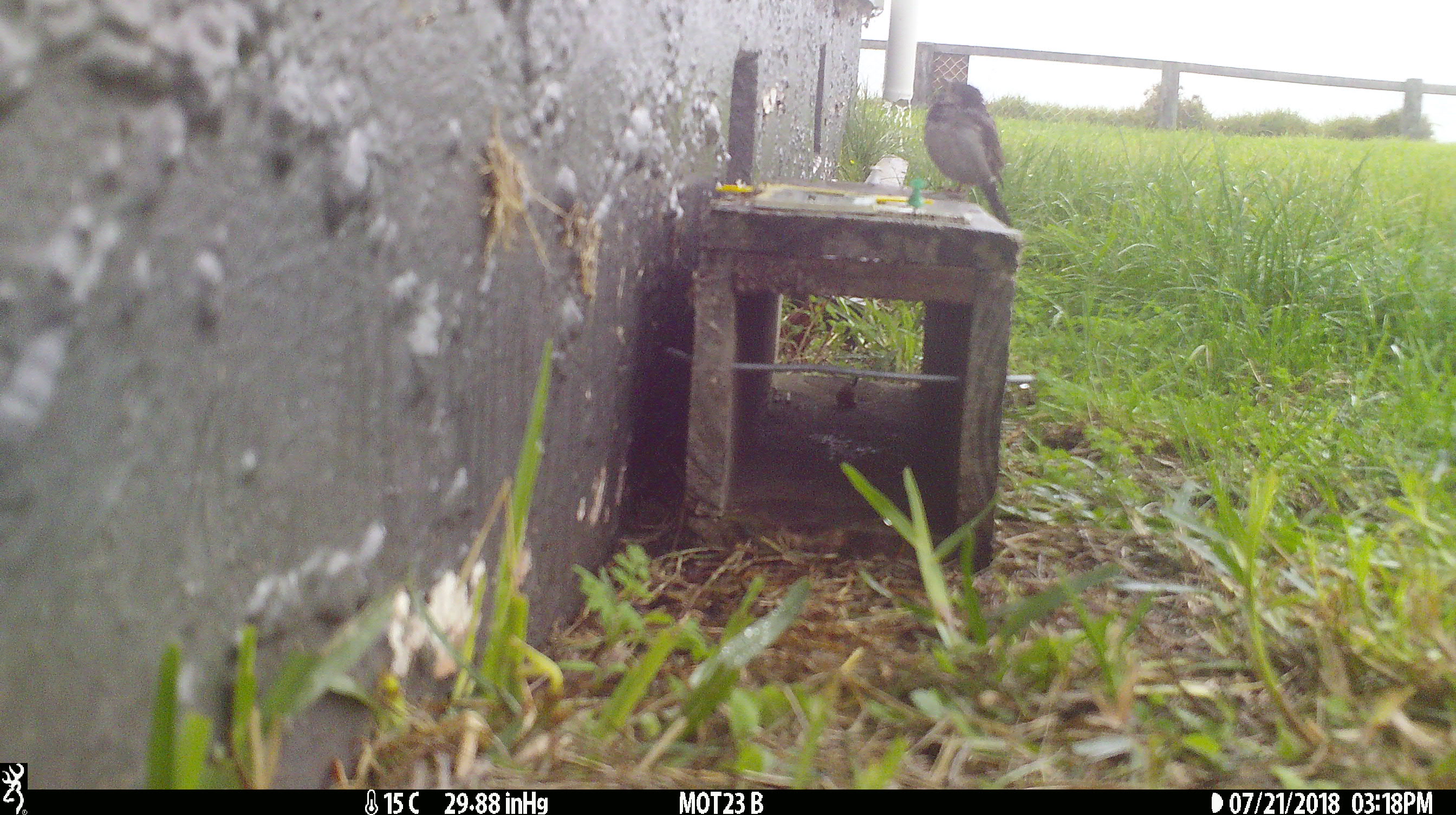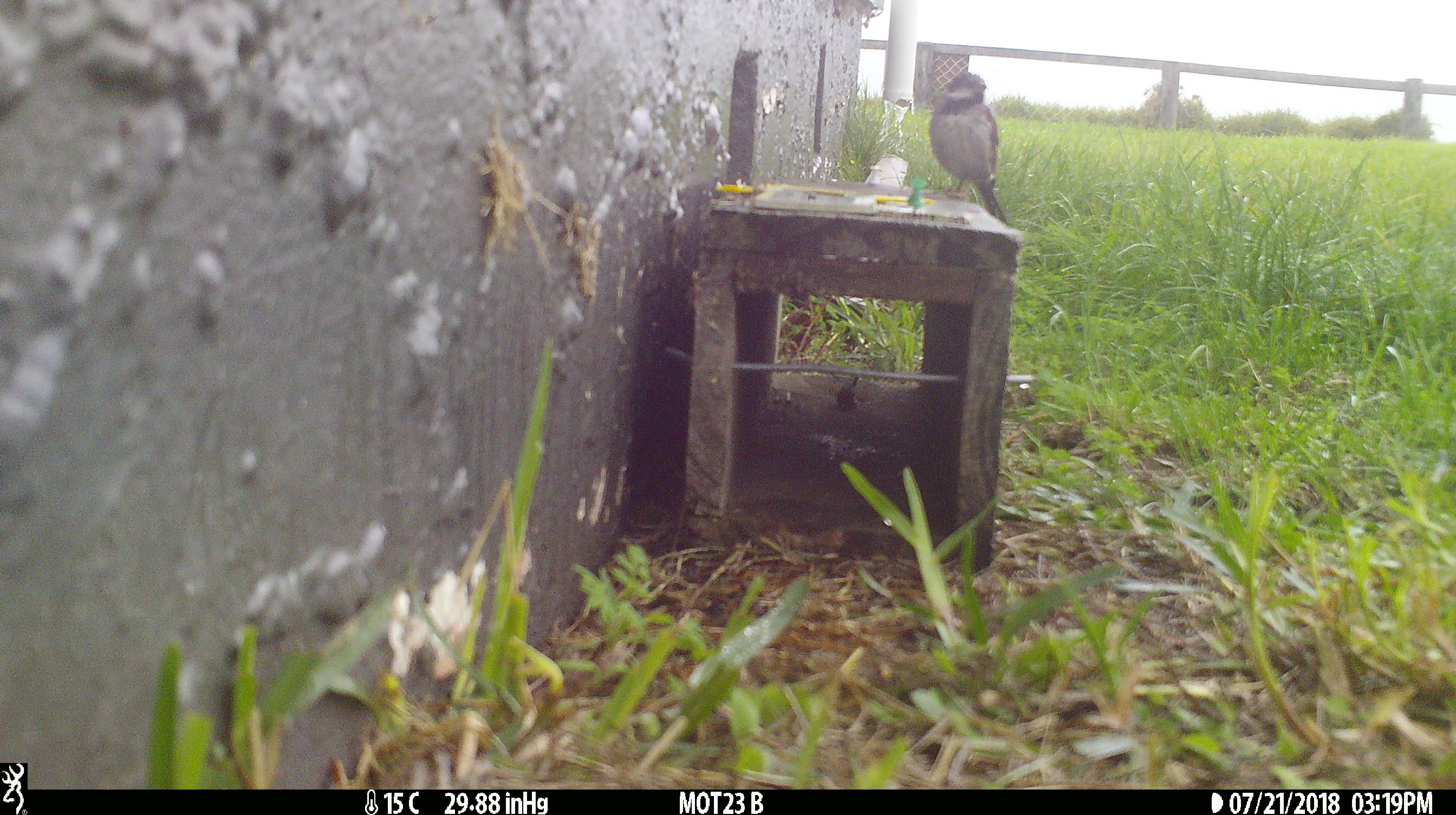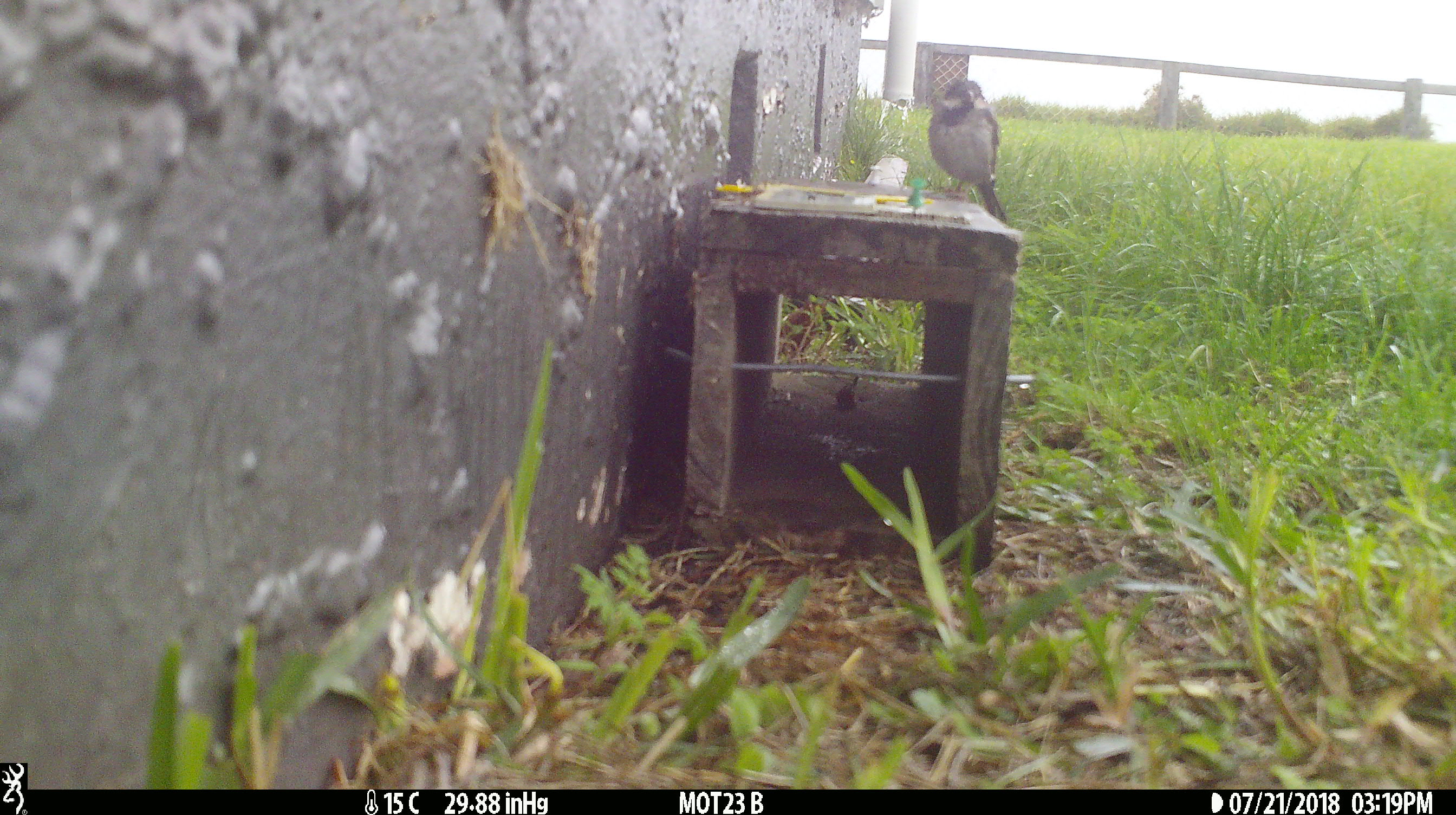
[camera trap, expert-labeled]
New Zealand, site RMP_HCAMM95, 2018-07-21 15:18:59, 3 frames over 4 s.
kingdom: Animalia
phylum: Chordata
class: Aves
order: Passeriformes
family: Passeridae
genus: Passer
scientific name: Passer domesticus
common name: house sparrow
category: sparrow